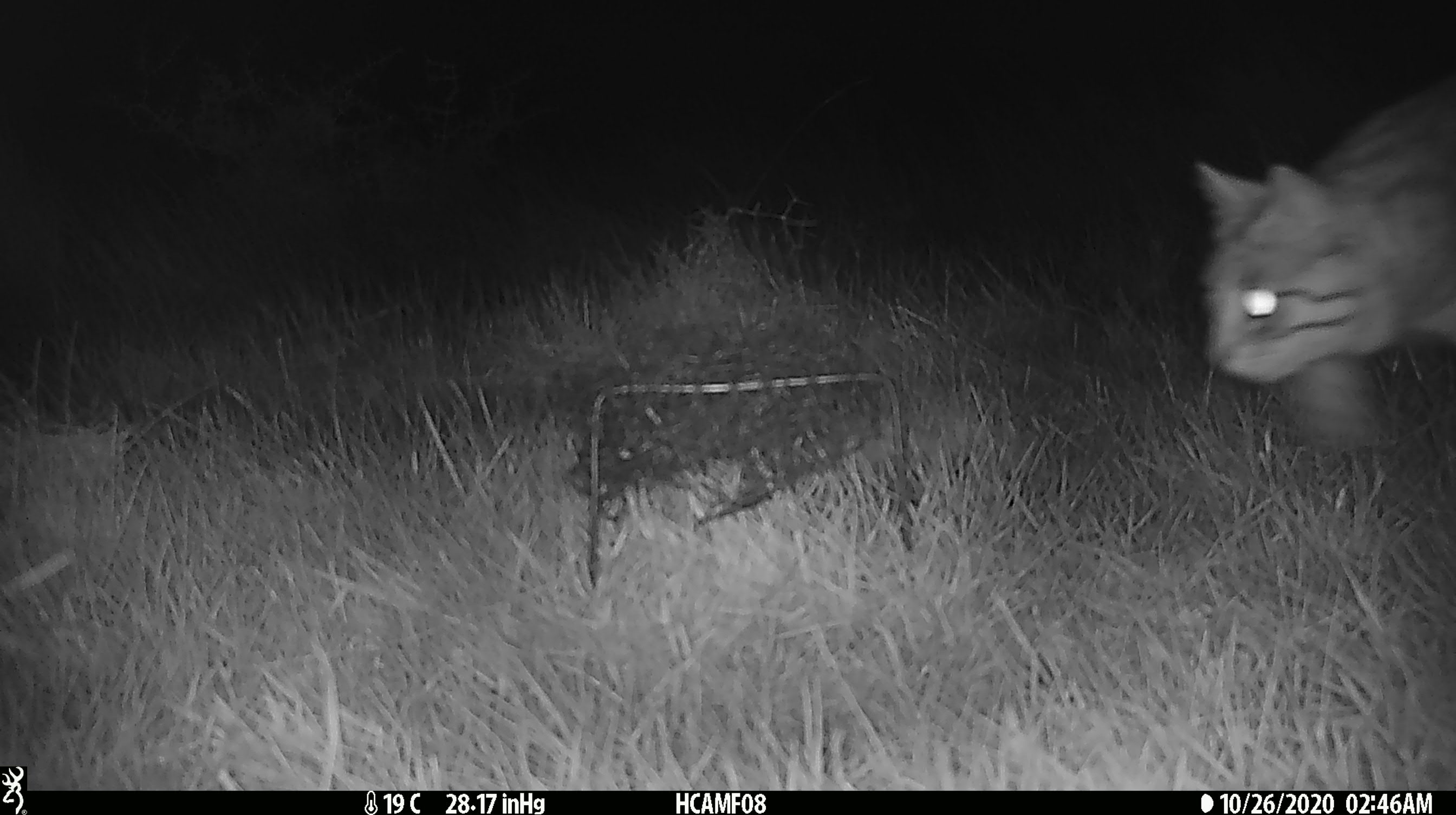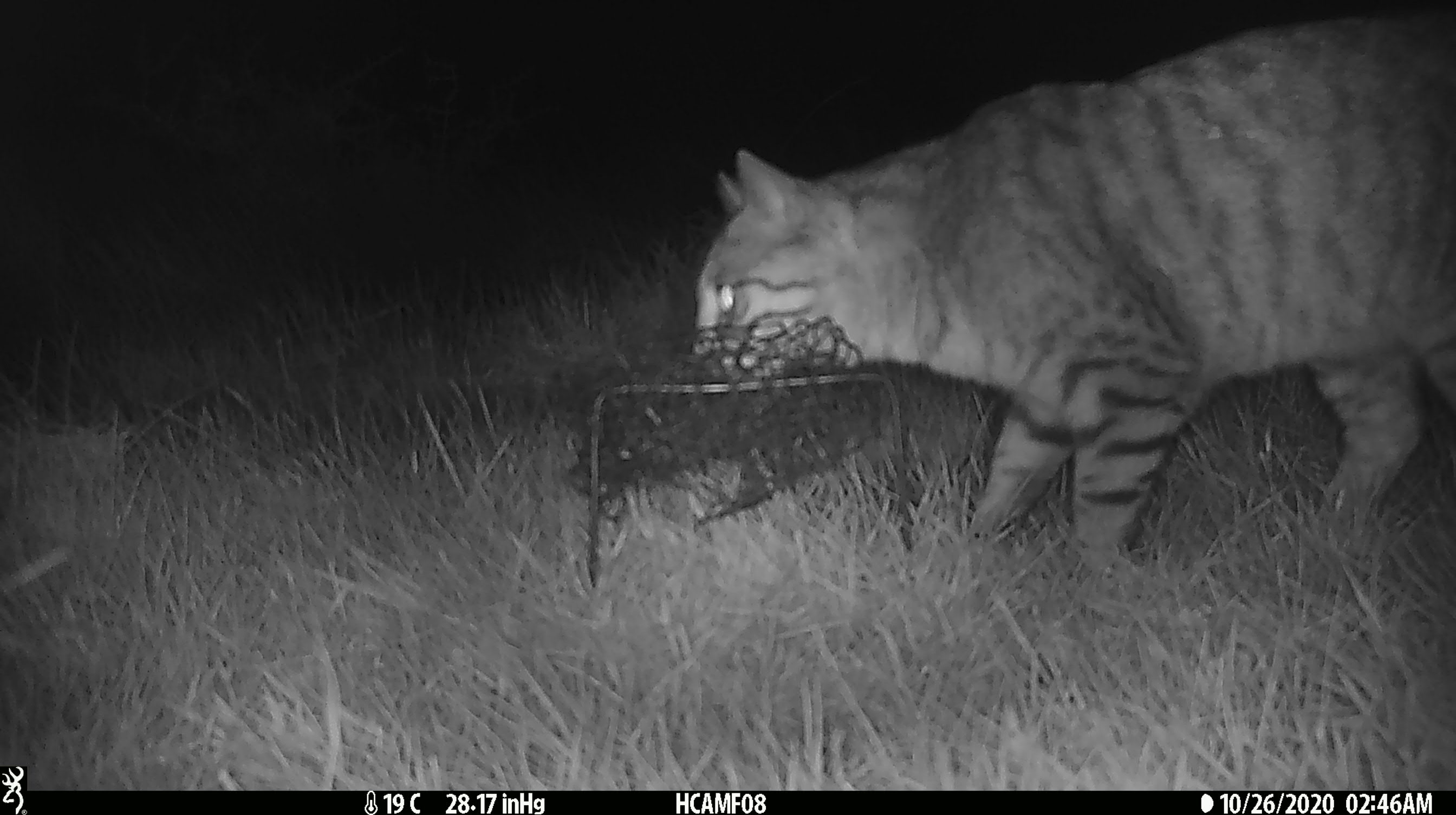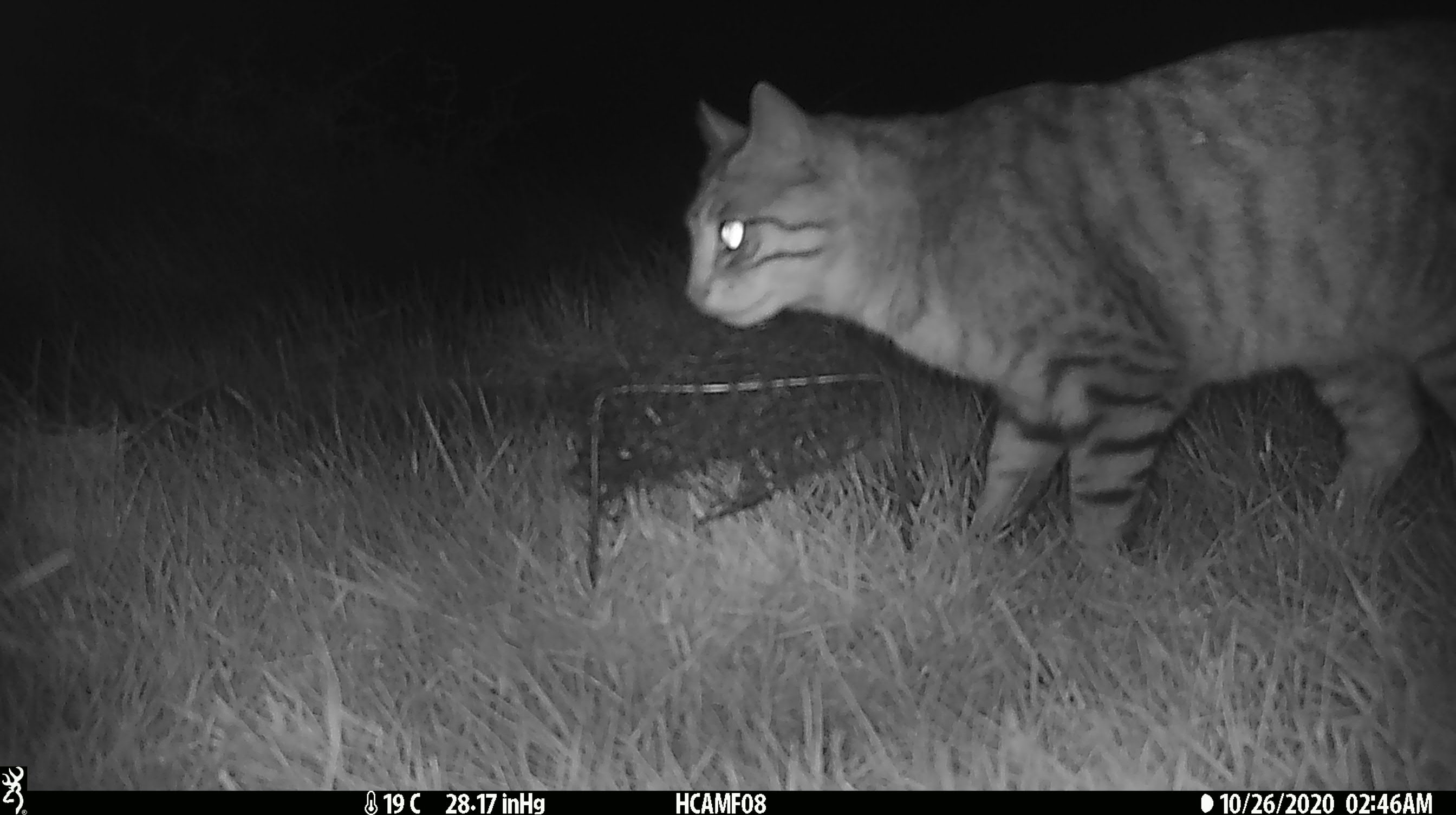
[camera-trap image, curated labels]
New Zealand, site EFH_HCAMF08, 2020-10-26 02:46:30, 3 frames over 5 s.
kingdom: Animalia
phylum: Chordata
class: Mammalia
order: Carnivora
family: Felidae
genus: Felis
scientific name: Felis catus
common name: domestic cat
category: cat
Cat (domestic cat) (Felis catus).